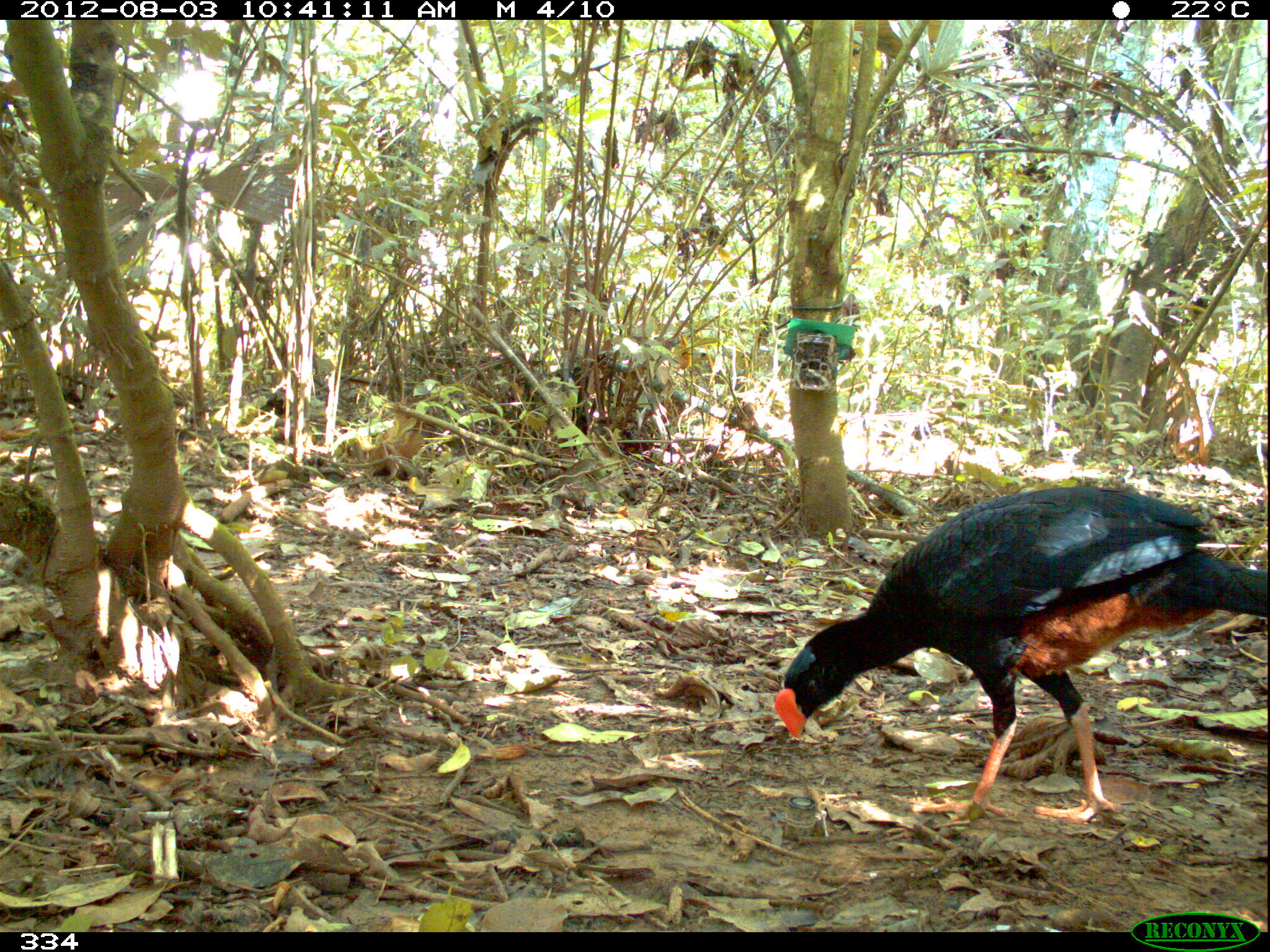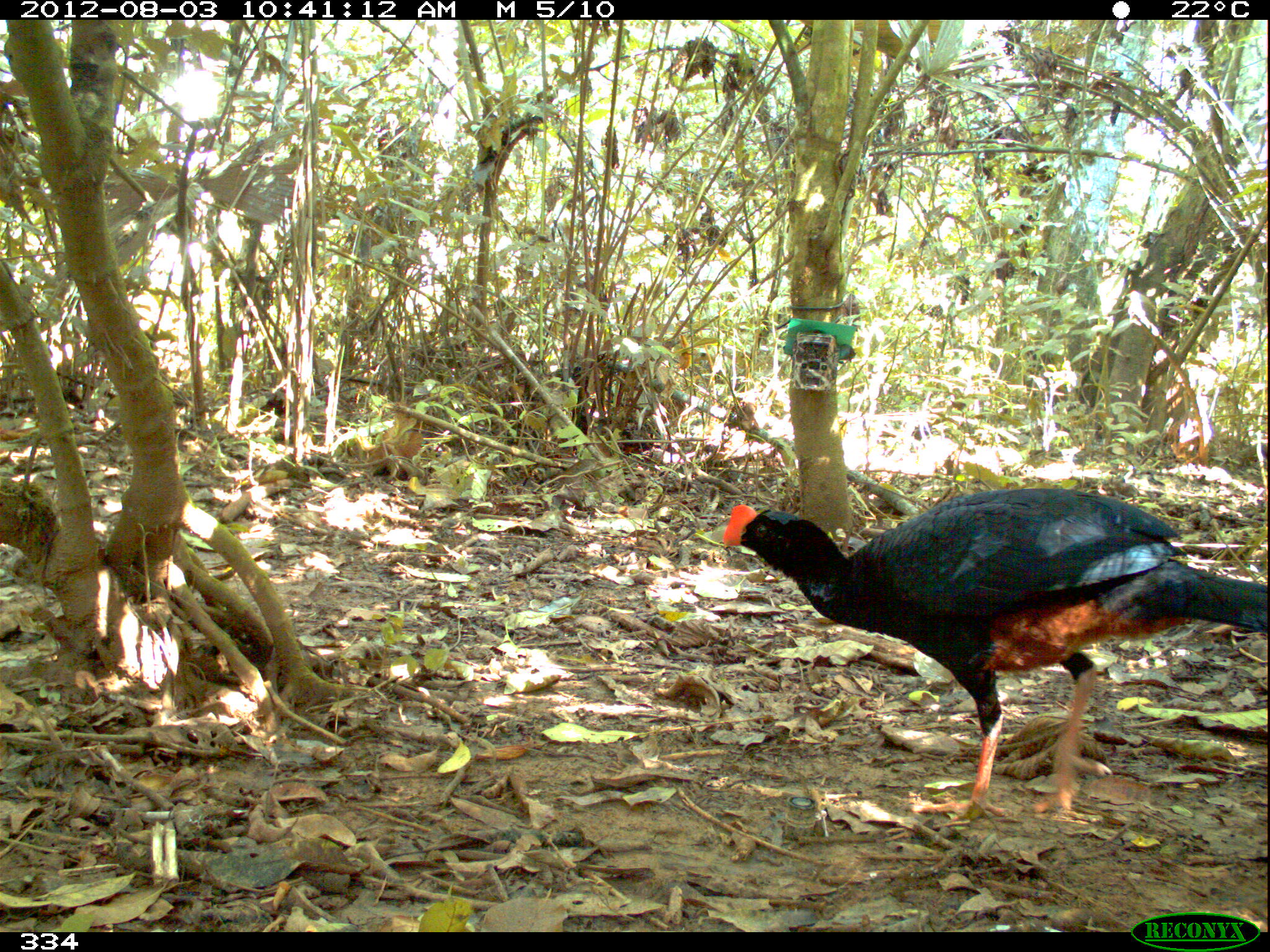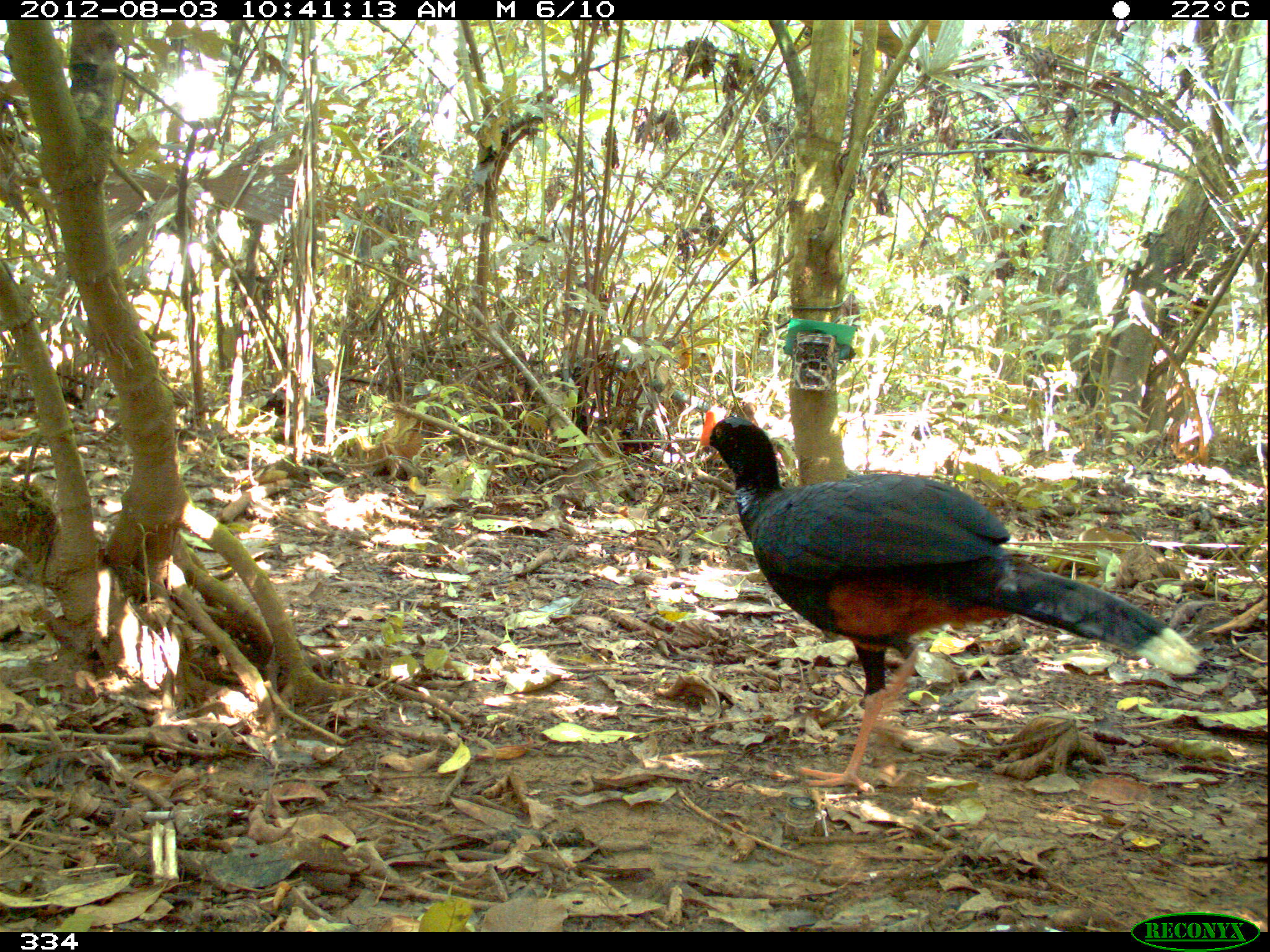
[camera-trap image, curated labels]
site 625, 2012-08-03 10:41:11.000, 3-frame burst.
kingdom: Animalia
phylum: Chordata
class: Aves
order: Galliformes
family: Cracidae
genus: Mitu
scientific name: Mitu tuberosum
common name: razor-billed curassow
Mitu tuberosum (razor-billed curassow).